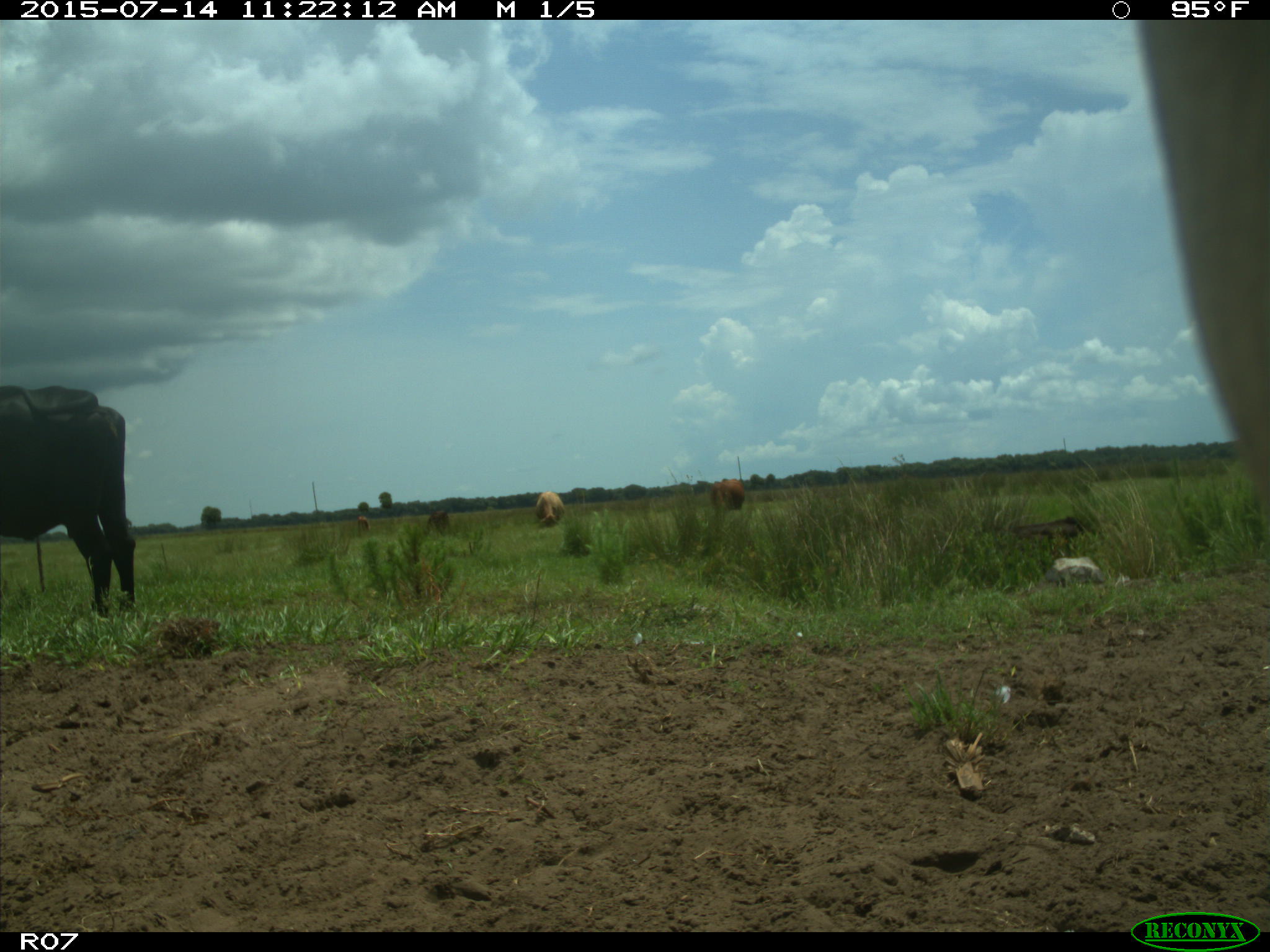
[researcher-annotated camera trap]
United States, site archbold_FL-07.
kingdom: Animalia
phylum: Chordata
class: Mammalia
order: Artiodactyla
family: Bovidae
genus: Bos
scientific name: Bos taurus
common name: domestic cow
Bos taurus (domestic cow).